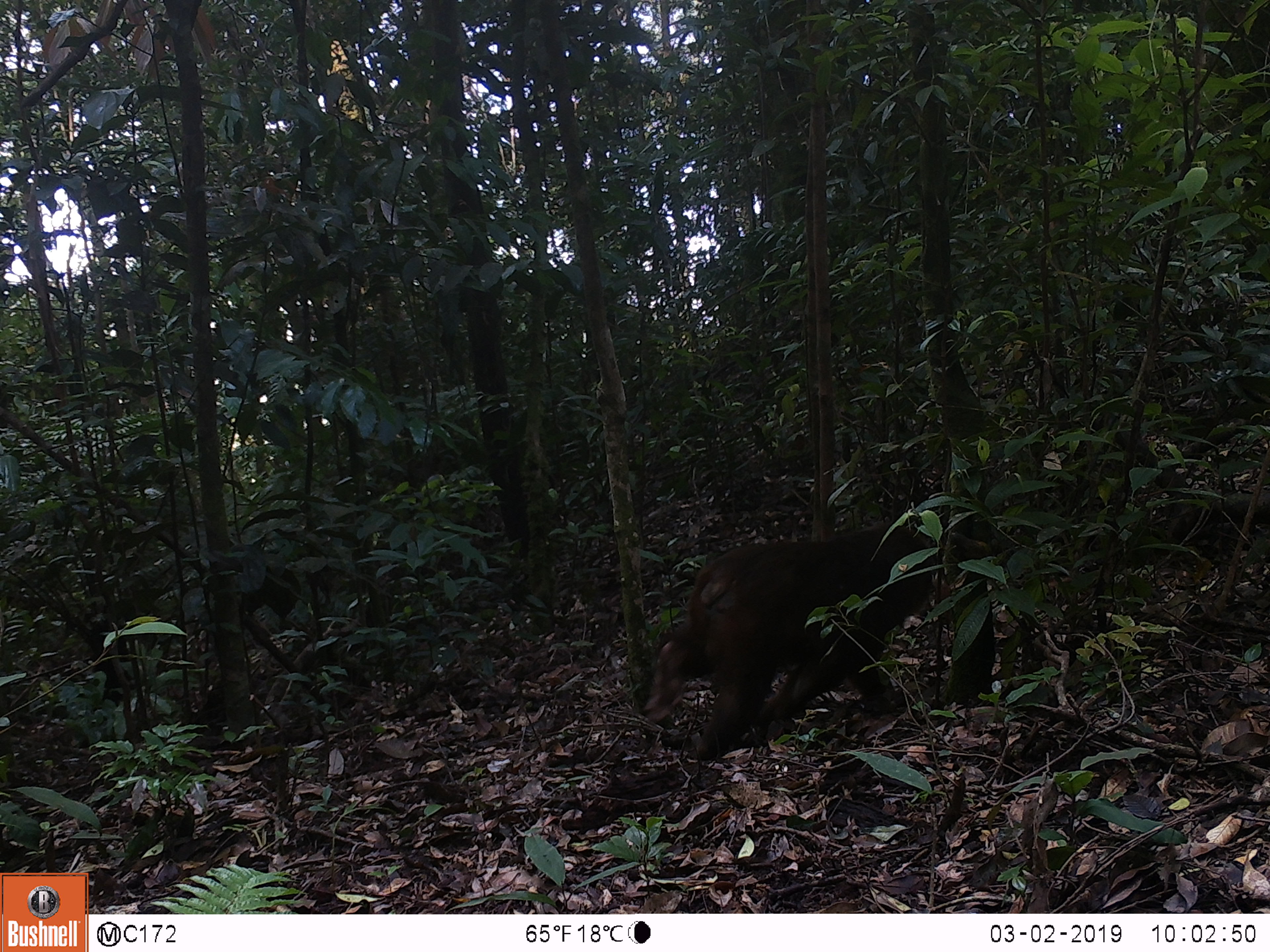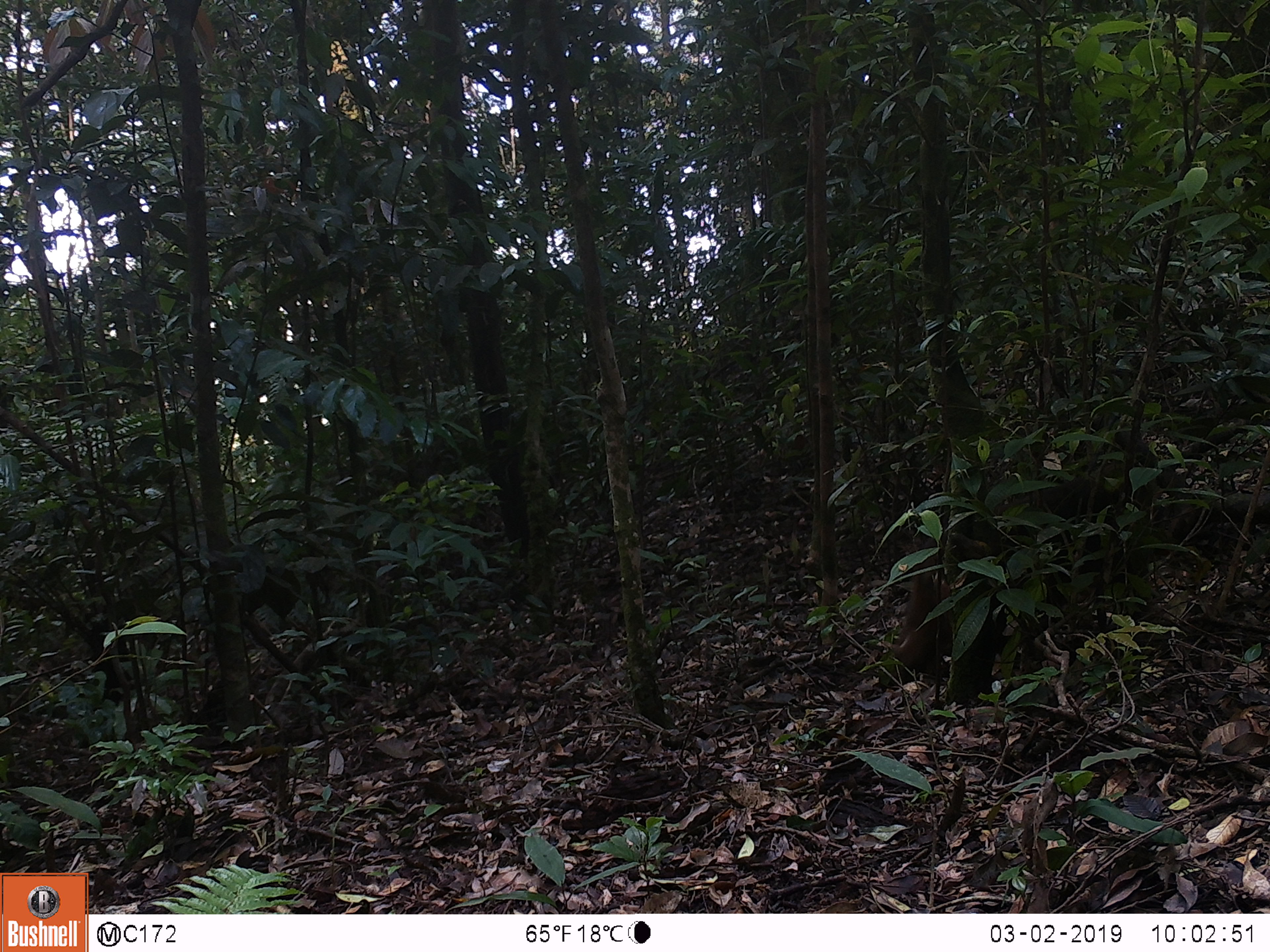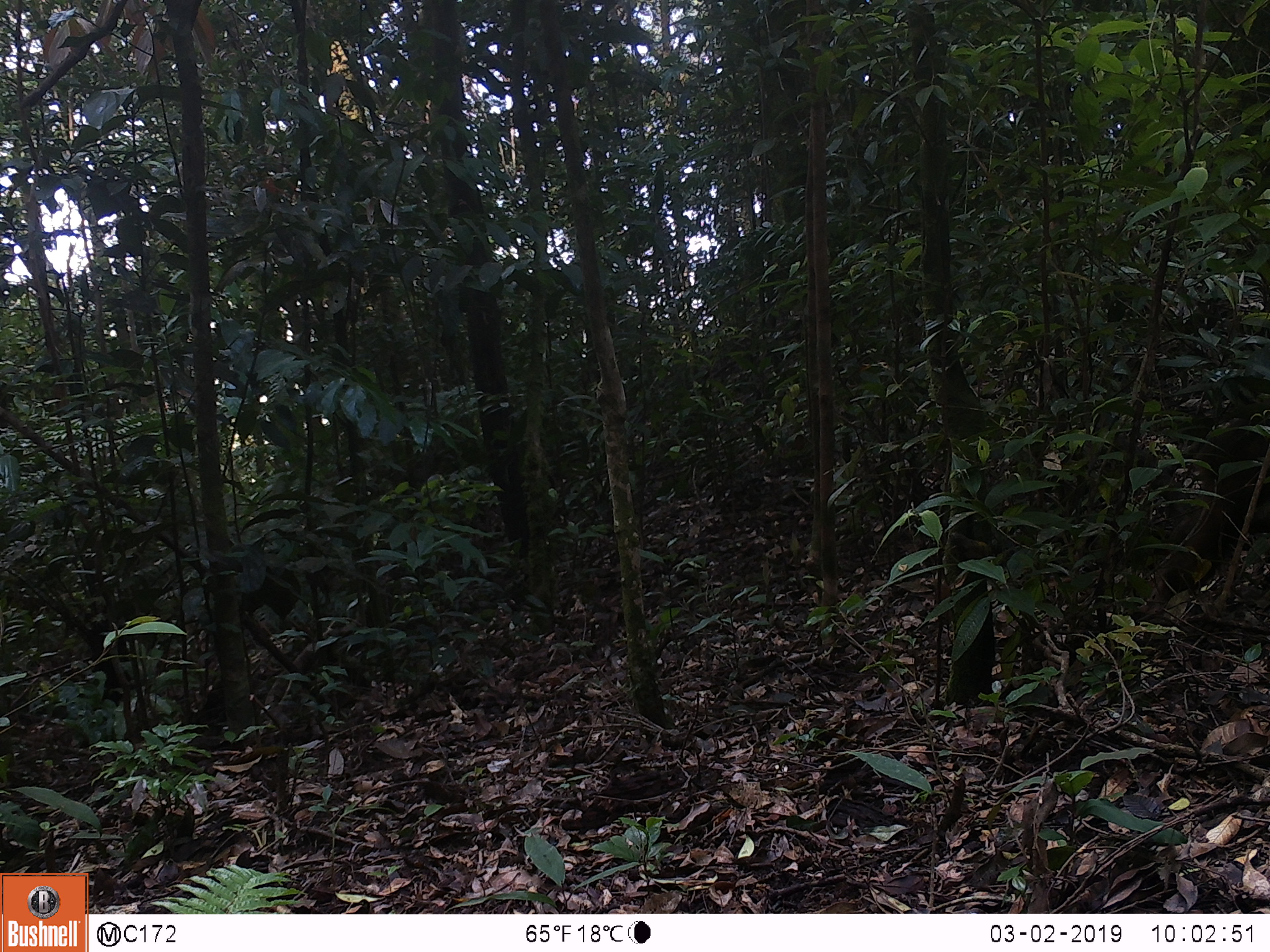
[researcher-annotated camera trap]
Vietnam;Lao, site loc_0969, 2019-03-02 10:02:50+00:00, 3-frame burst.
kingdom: Animalia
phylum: Chordata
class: Mammalia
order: Primates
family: Cercopithecidae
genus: Macaca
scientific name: Macaca arctoides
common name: stump-tailed macaque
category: stump tailed macaque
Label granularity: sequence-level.